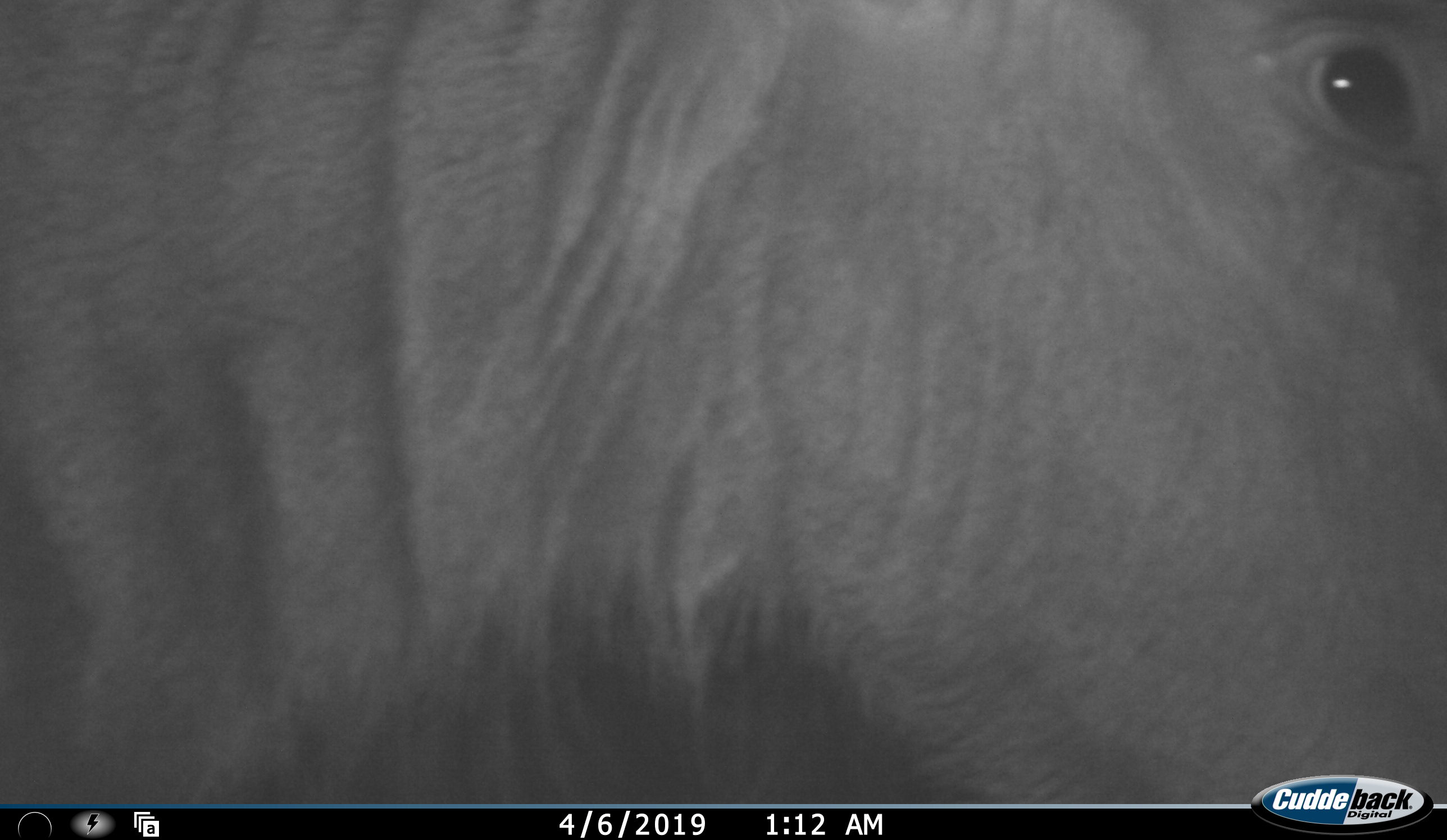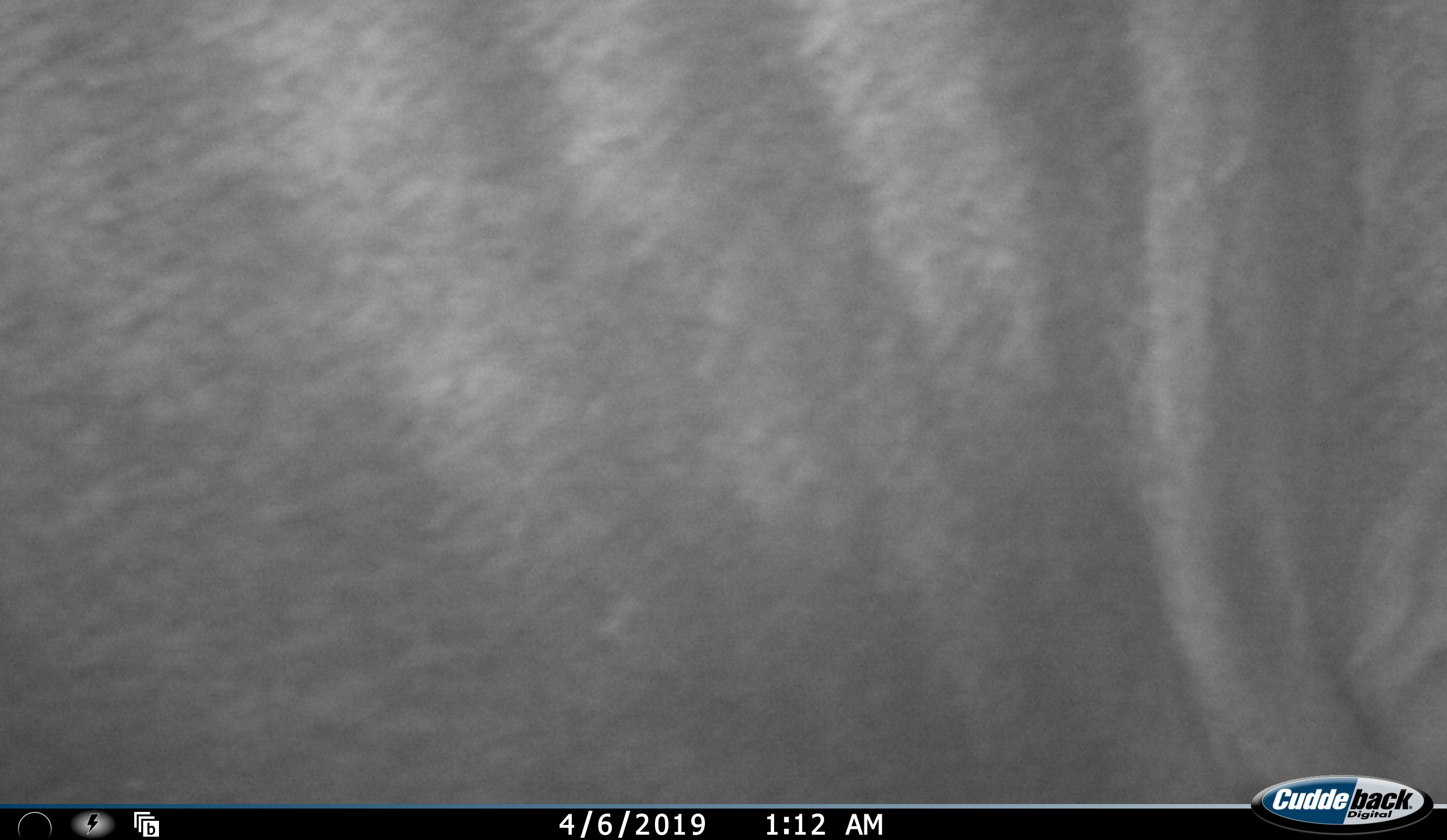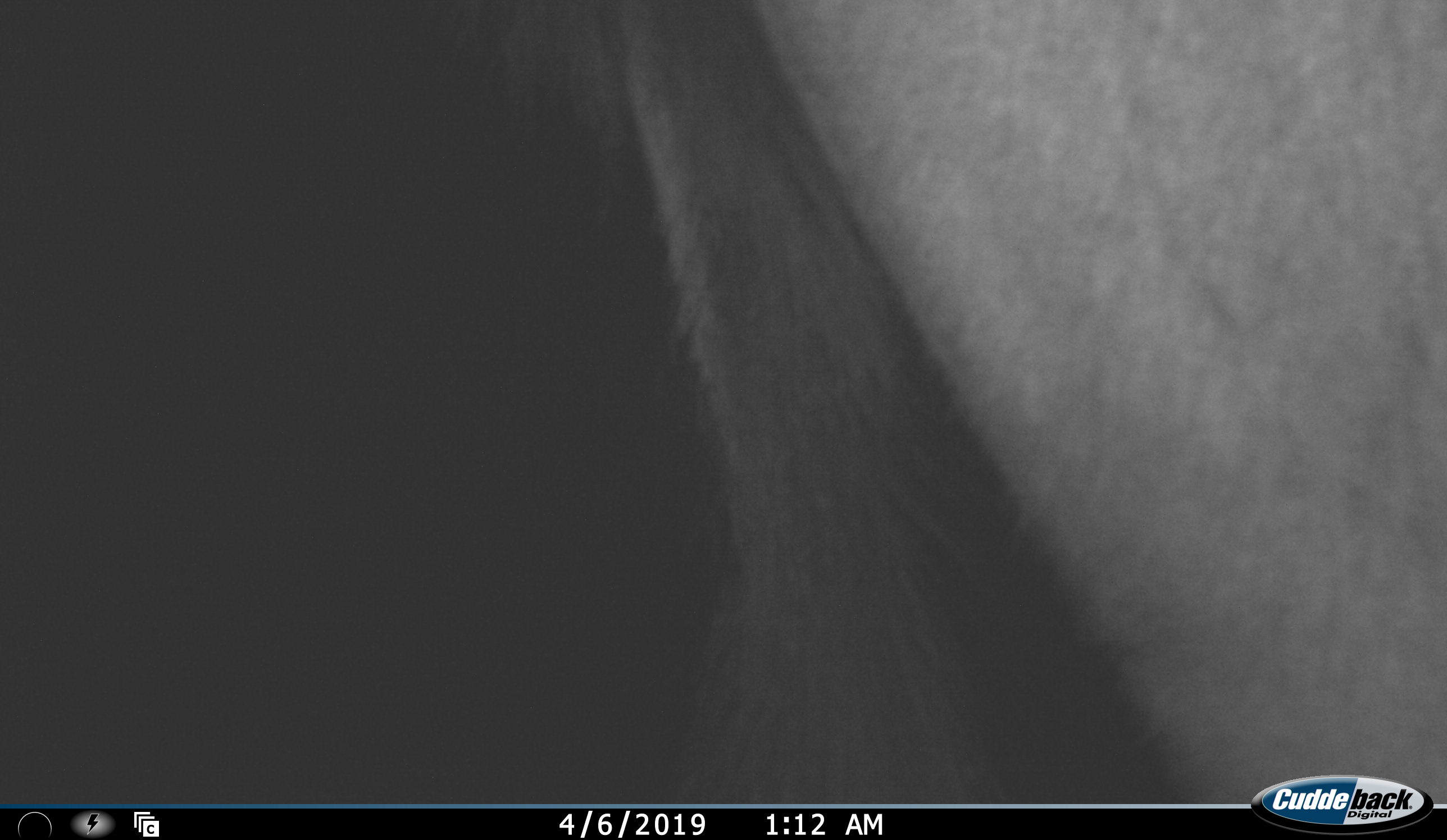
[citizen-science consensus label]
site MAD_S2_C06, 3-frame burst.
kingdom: Animalia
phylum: Chordata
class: Mammalia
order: Artiodactyla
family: Bovidae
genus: Connochaetes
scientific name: Connochaetes taurinus taurinus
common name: blue wildebeest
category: wildebeestblue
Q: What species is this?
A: Wildebeestblue (blue wildebeest) (Connochaetes taurinus taurinus).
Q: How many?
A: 1.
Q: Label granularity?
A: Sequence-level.